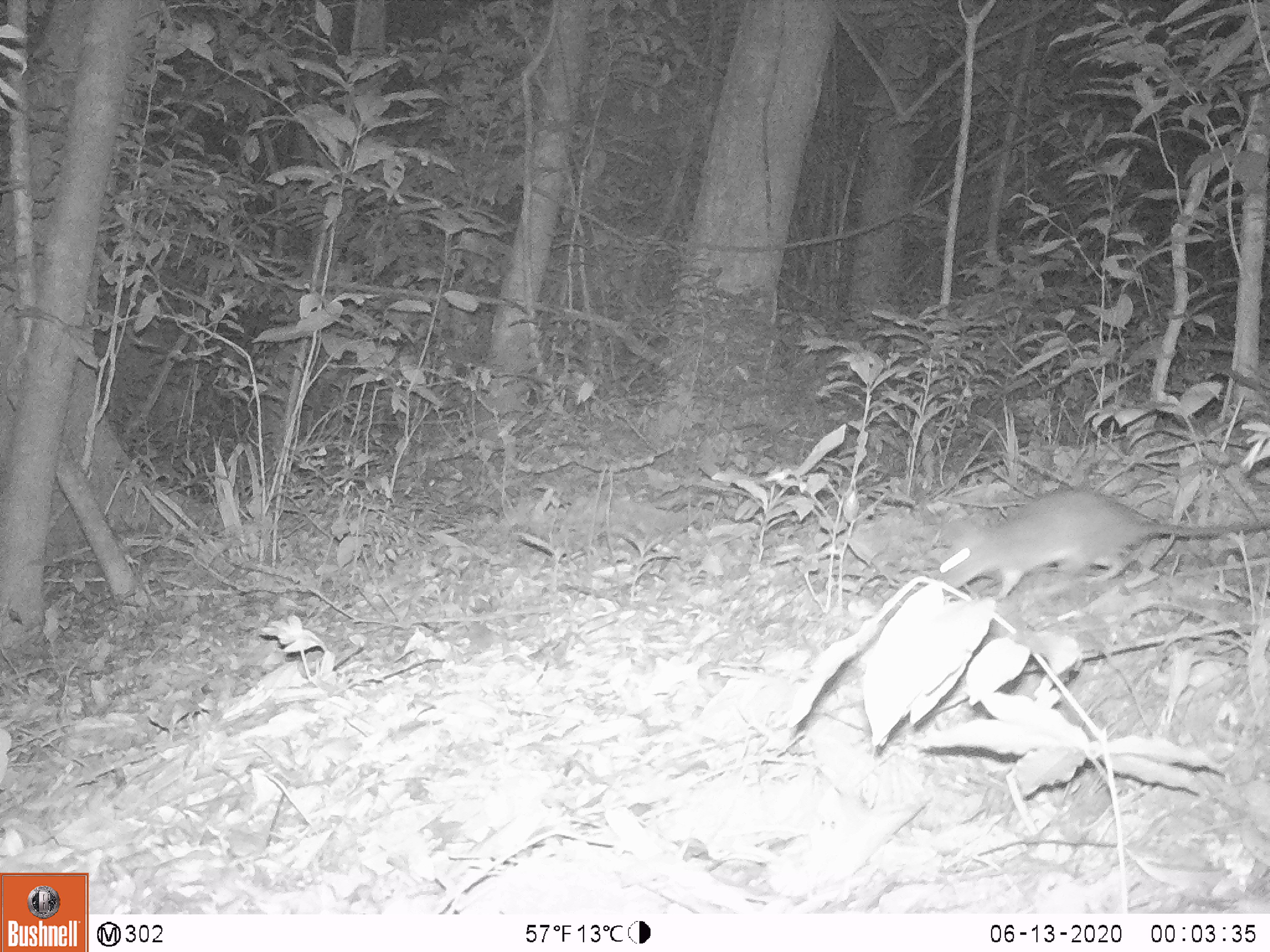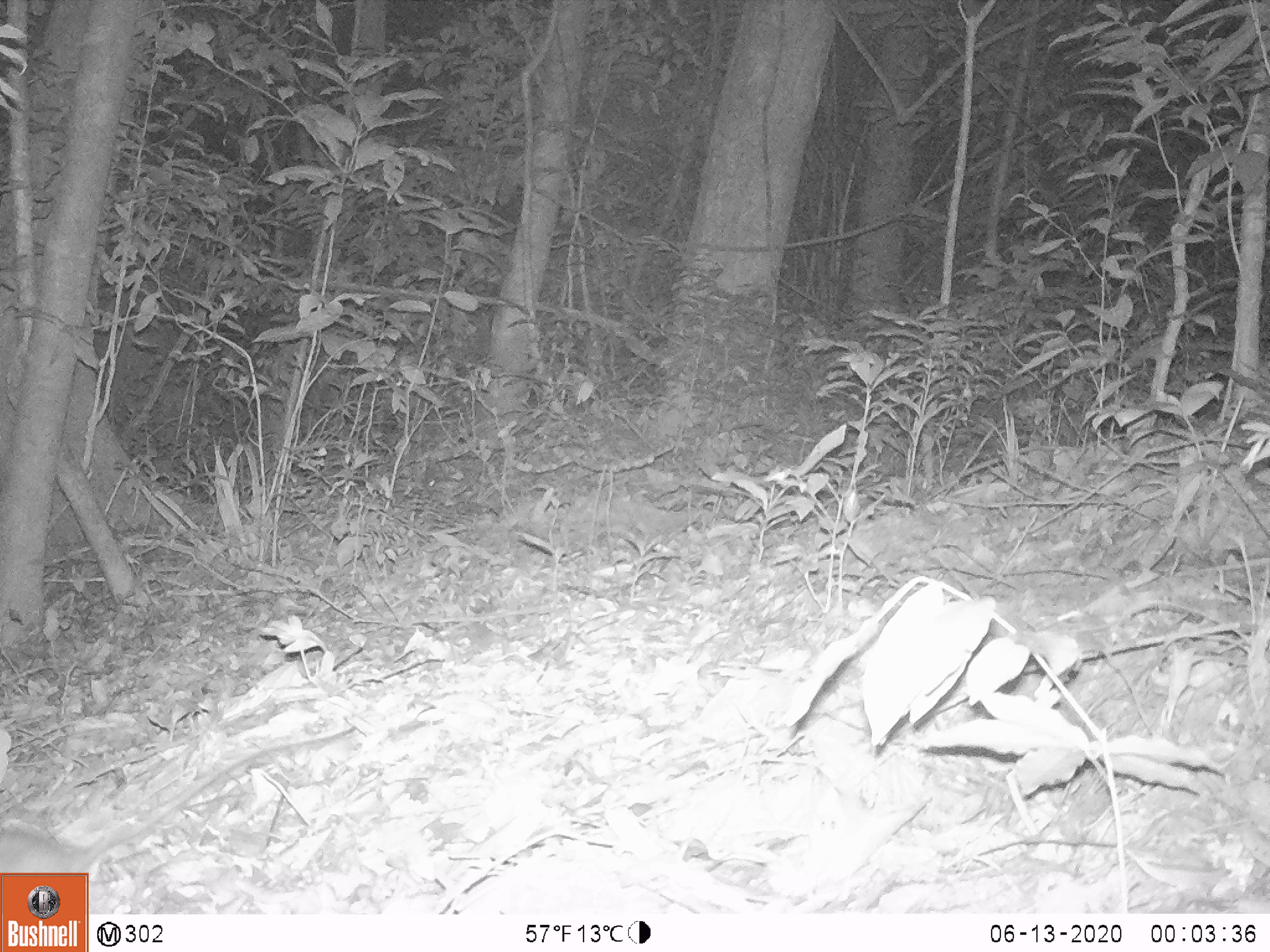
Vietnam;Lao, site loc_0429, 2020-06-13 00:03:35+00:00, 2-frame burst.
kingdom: Animalia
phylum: Chordata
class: Mammalia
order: Rodentia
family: Muridae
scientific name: Muridae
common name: old-world mice and rats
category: unidentified murid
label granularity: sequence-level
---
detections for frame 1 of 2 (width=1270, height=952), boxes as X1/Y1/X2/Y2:
unidentified murid: 935/484/1270/601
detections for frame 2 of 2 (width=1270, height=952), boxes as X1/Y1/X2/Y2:
unidentified murid: 0/724/358/872